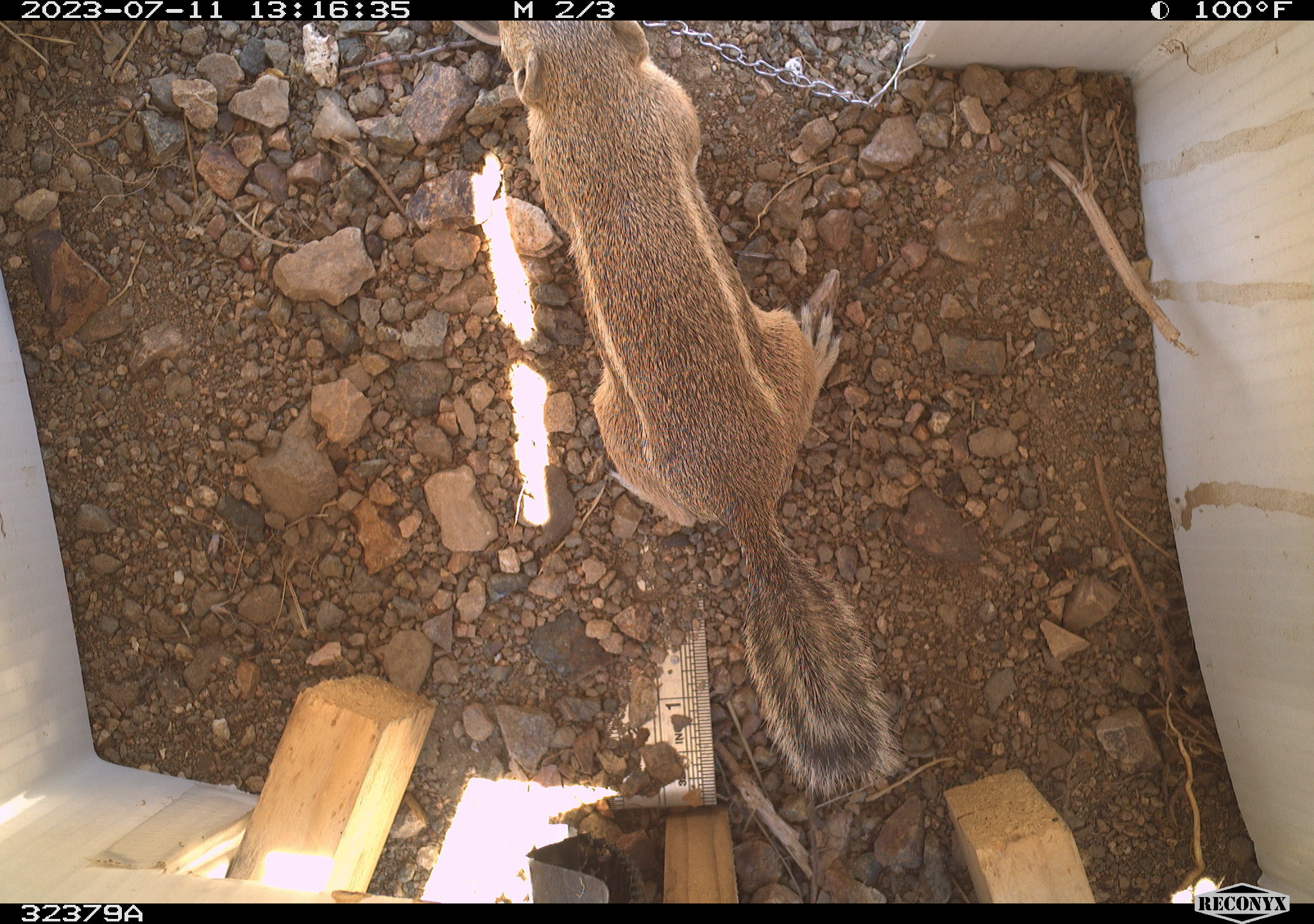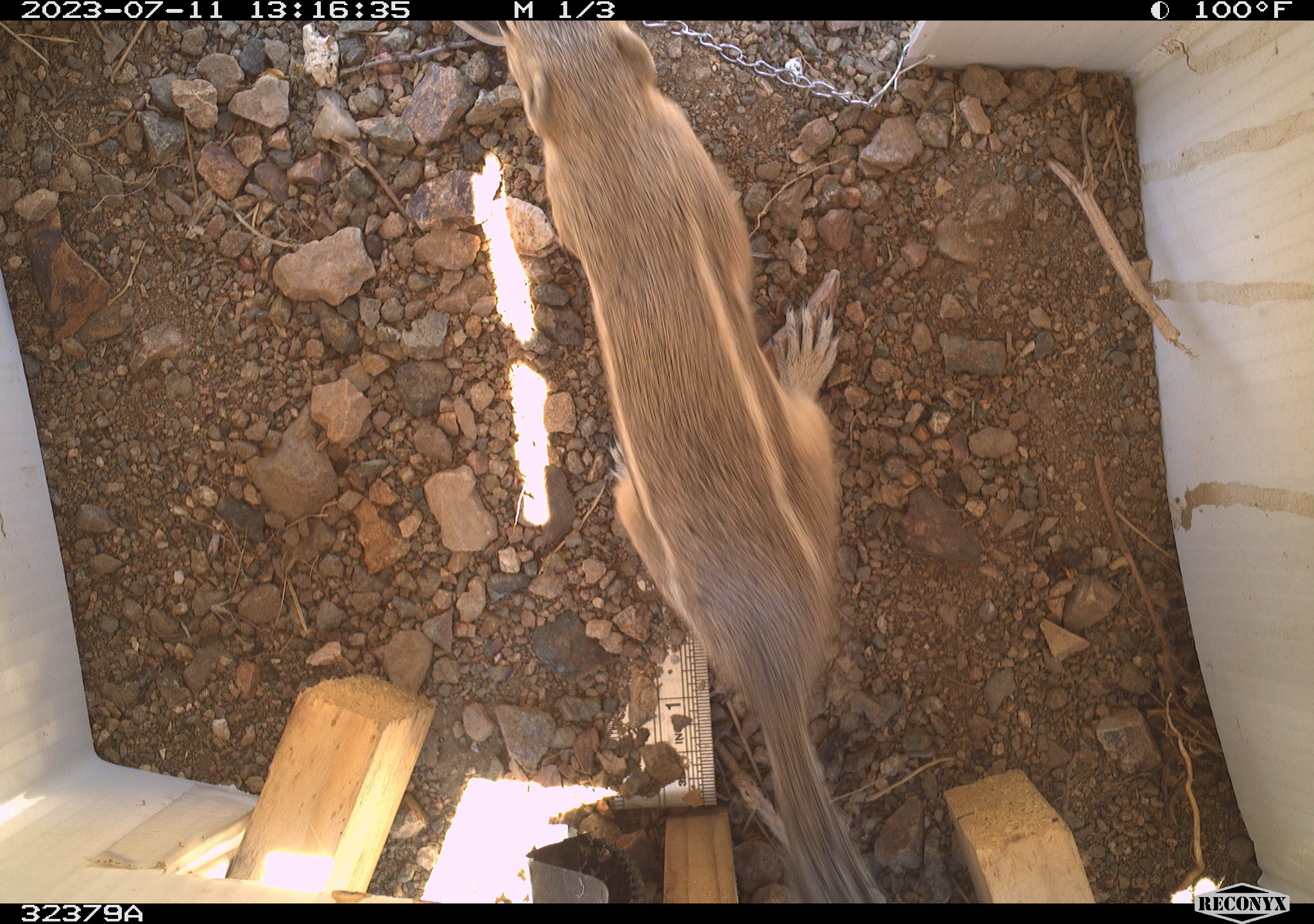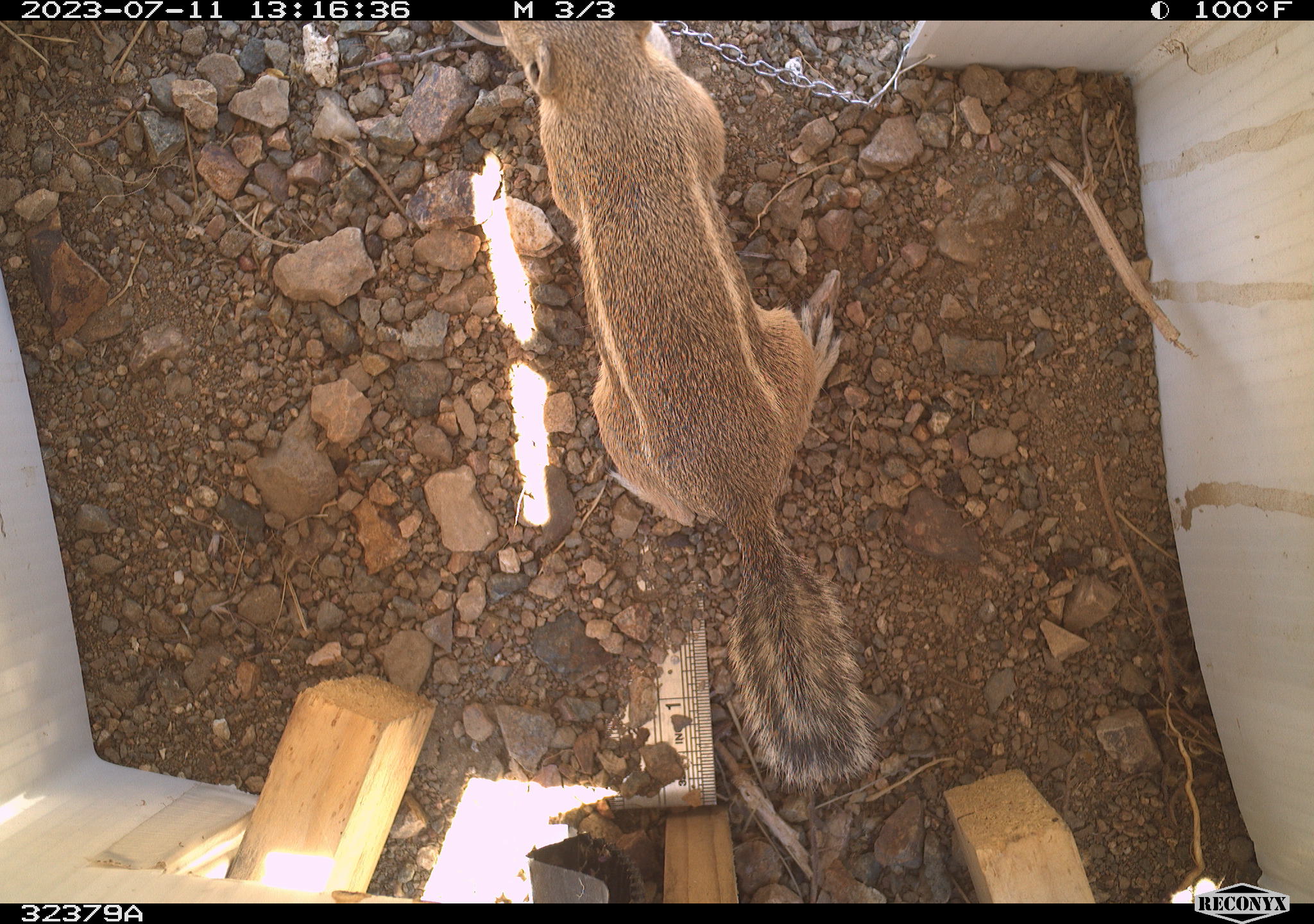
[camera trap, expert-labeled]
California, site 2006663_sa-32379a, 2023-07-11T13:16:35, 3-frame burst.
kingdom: Animalia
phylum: Chordata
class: Mammalia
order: Rodentia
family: Sciuridae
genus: Ammospermophilus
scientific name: Ammospermophilus leucurus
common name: white-tailed antelope squirrel